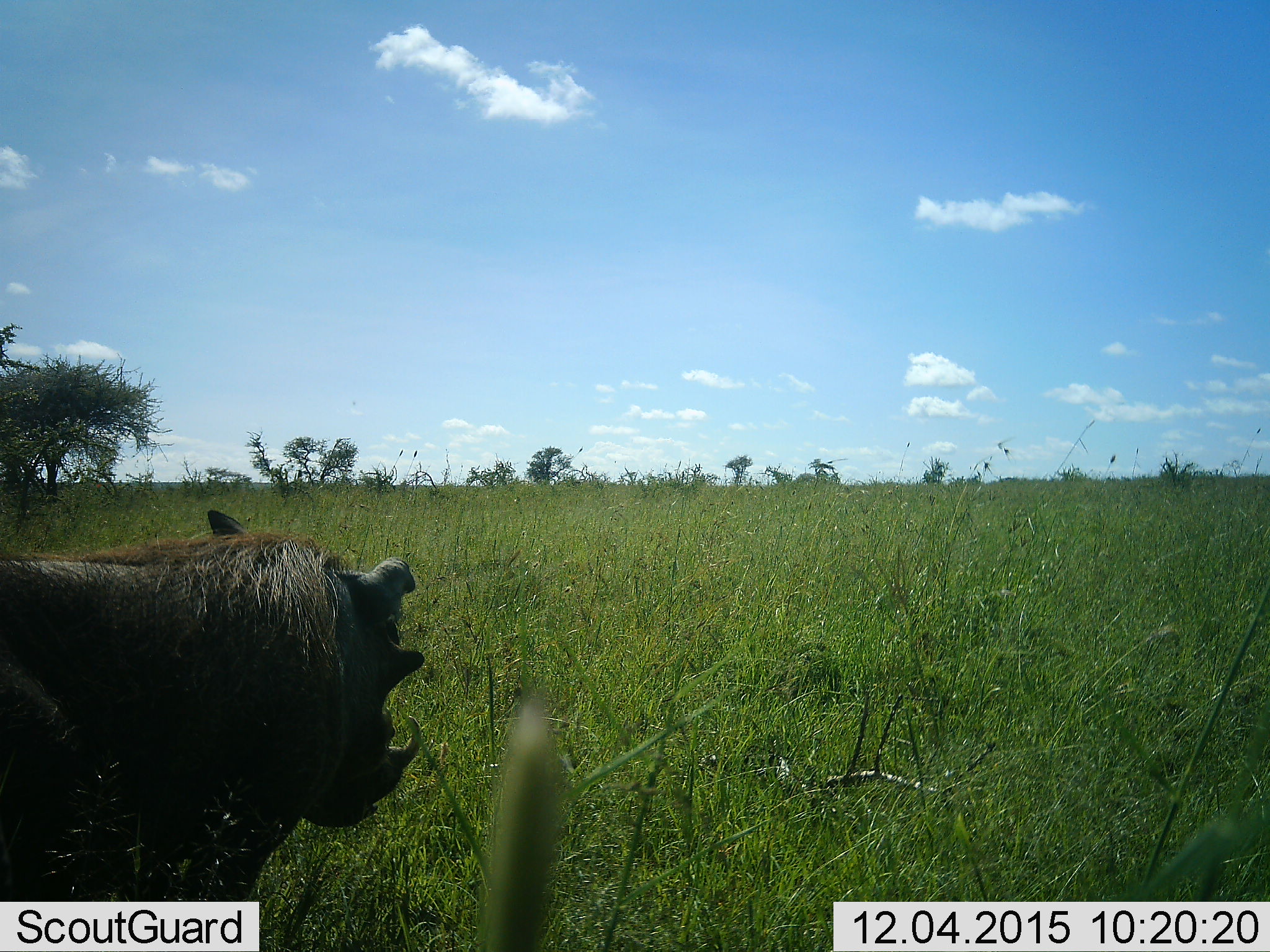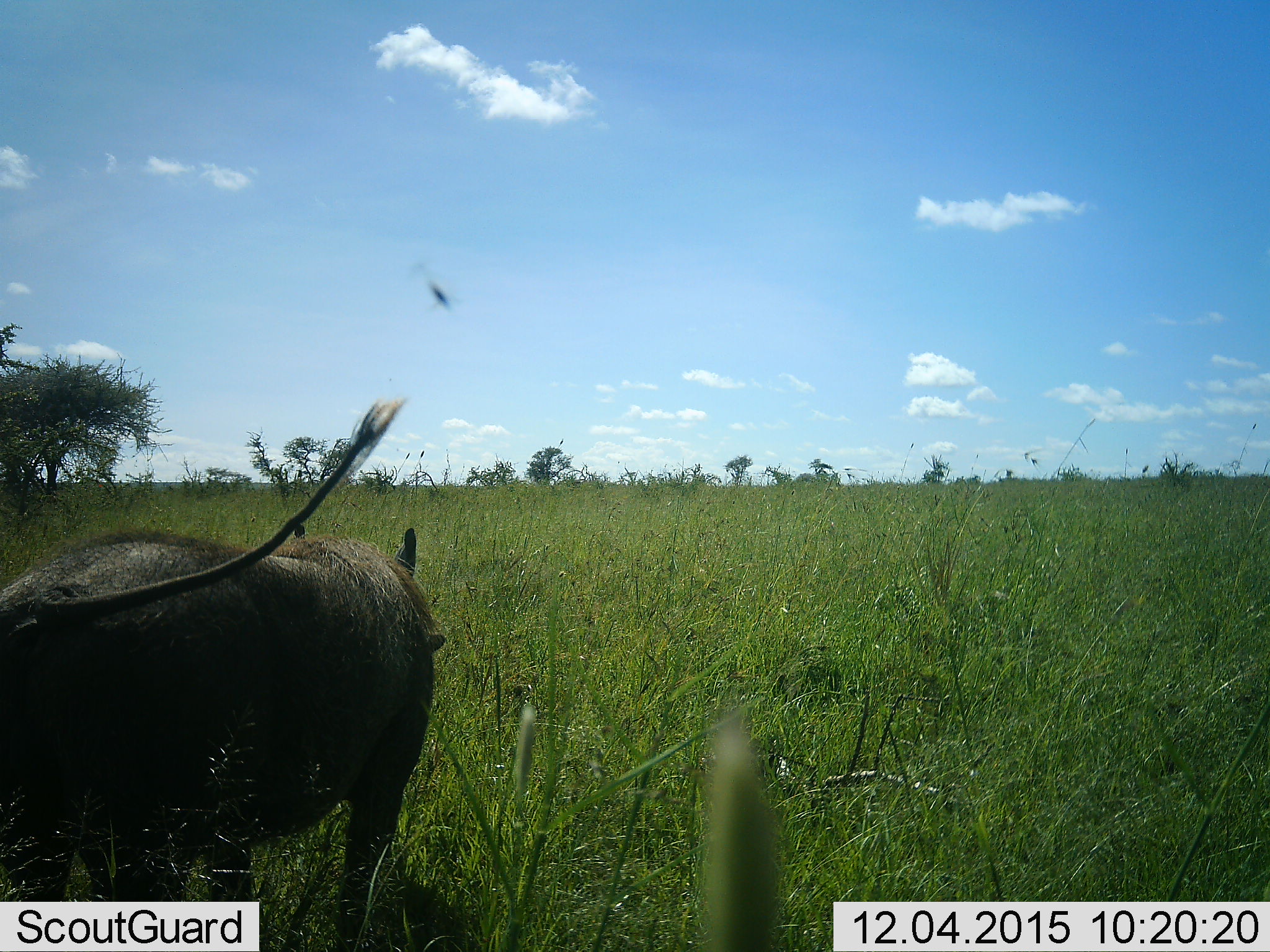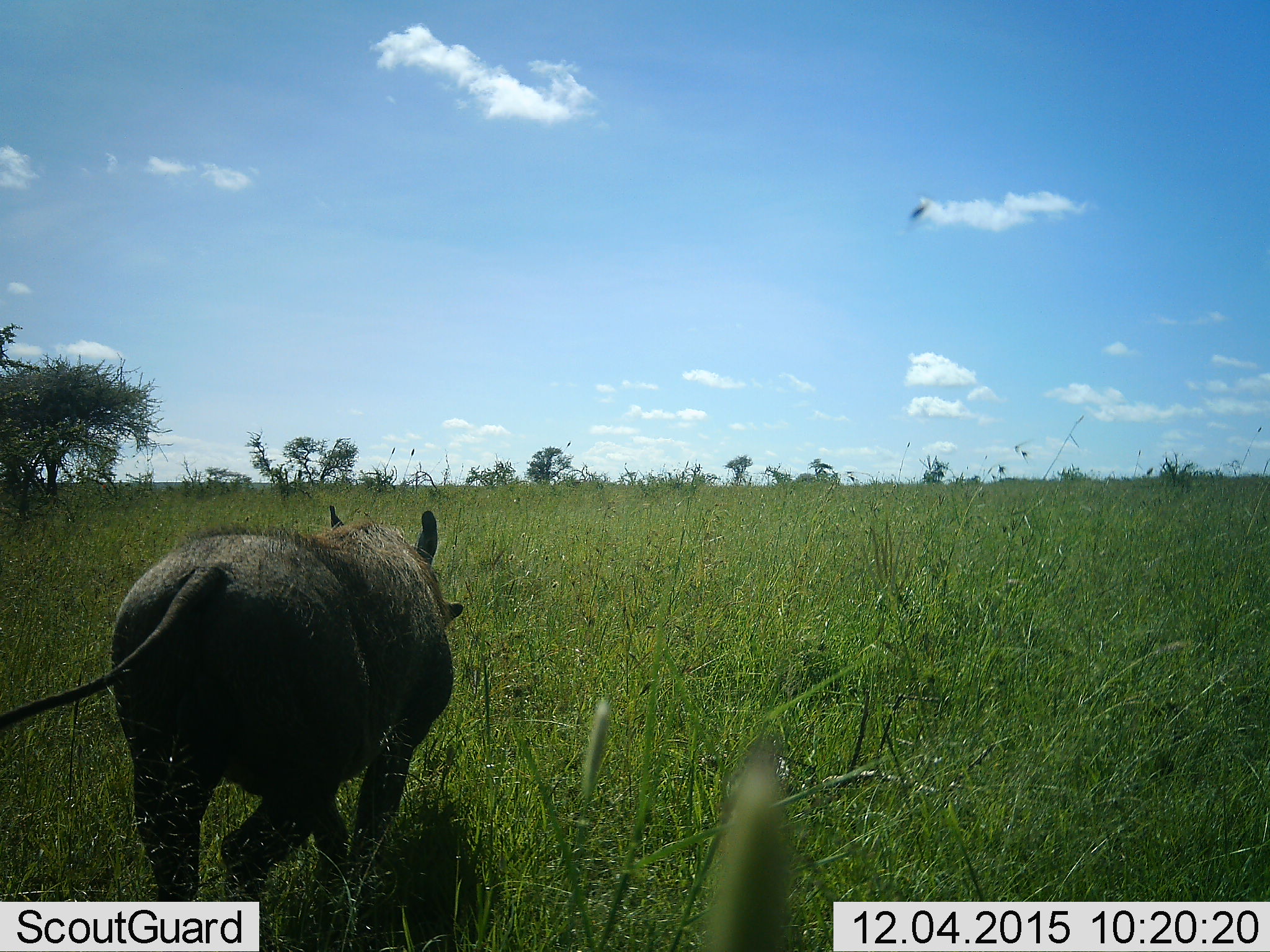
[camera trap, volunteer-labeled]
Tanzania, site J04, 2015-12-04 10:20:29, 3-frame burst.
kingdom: Animalia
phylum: Chordata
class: Mammalia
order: Artiodactyla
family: Suidae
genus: Phacochoerus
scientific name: Phacochoerus africanus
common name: warthog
Warthog (Phacochoerus africanus), count 1. Behavior (volunteer vote fractions): standing 38%, resting 0%, moving 62%, interacting 0%. Young present (vote fraction): 0%. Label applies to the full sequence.